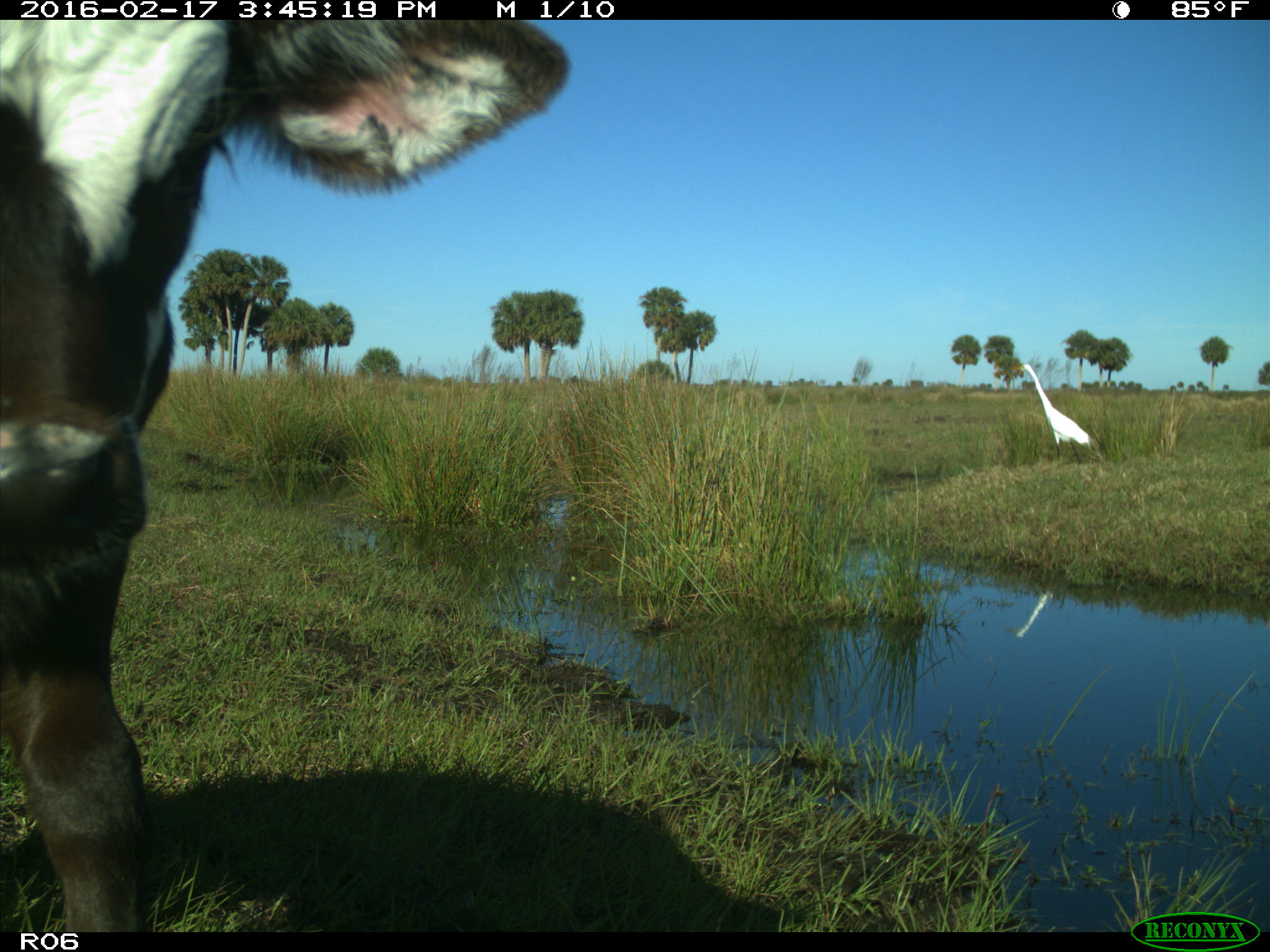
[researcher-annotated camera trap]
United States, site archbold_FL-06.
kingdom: Animalia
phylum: Chordata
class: Mammalia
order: Artiodactyla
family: Bovidae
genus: Bos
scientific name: Bos taurus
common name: domestic cow